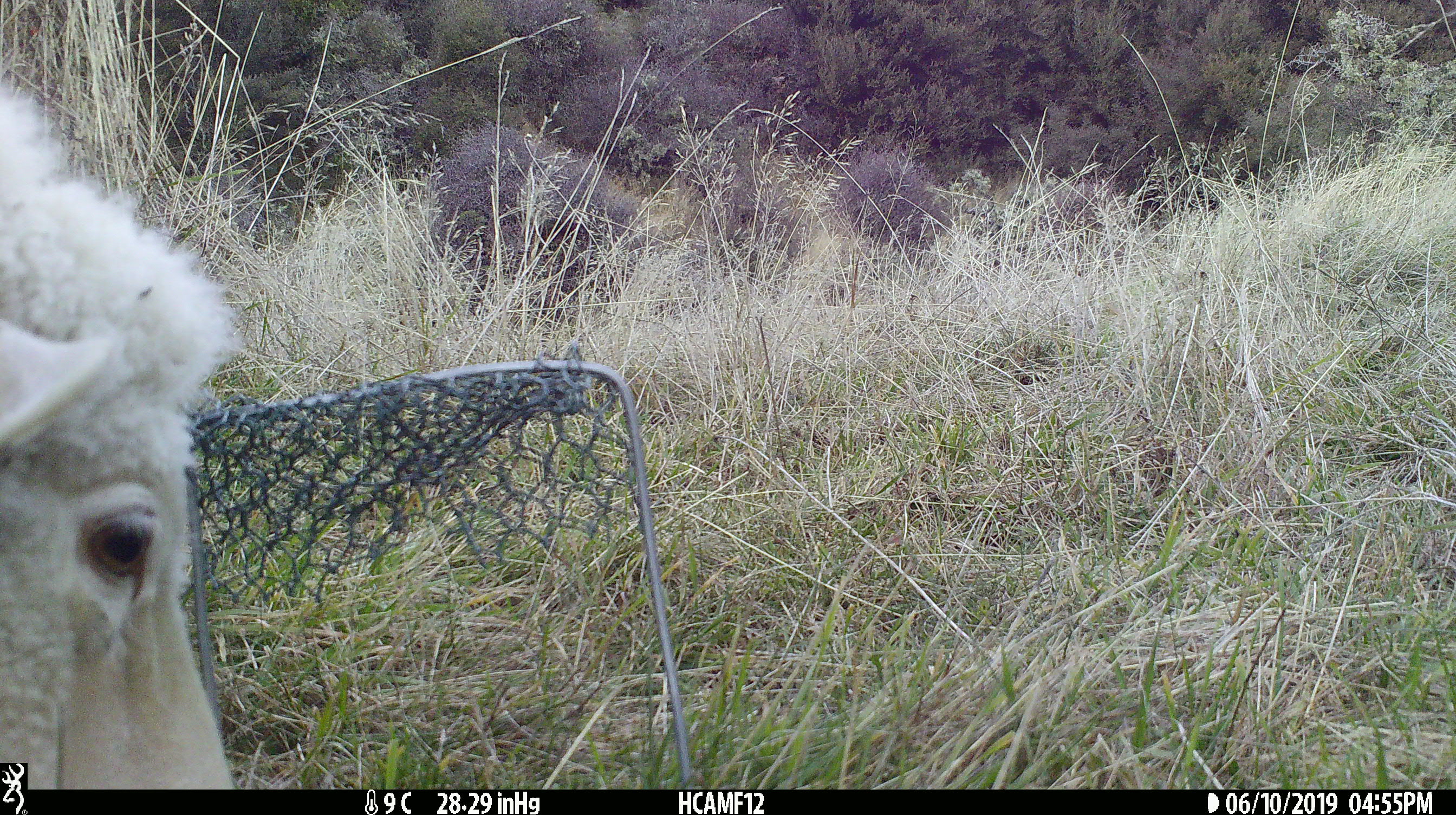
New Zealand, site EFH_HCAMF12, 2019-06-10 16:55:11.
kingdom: Animalia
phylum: Chordata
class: Mammalia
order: Artiodactyla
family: Bovidae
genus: Ovis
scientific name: Ovis aries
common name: domestic sheep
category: sheep